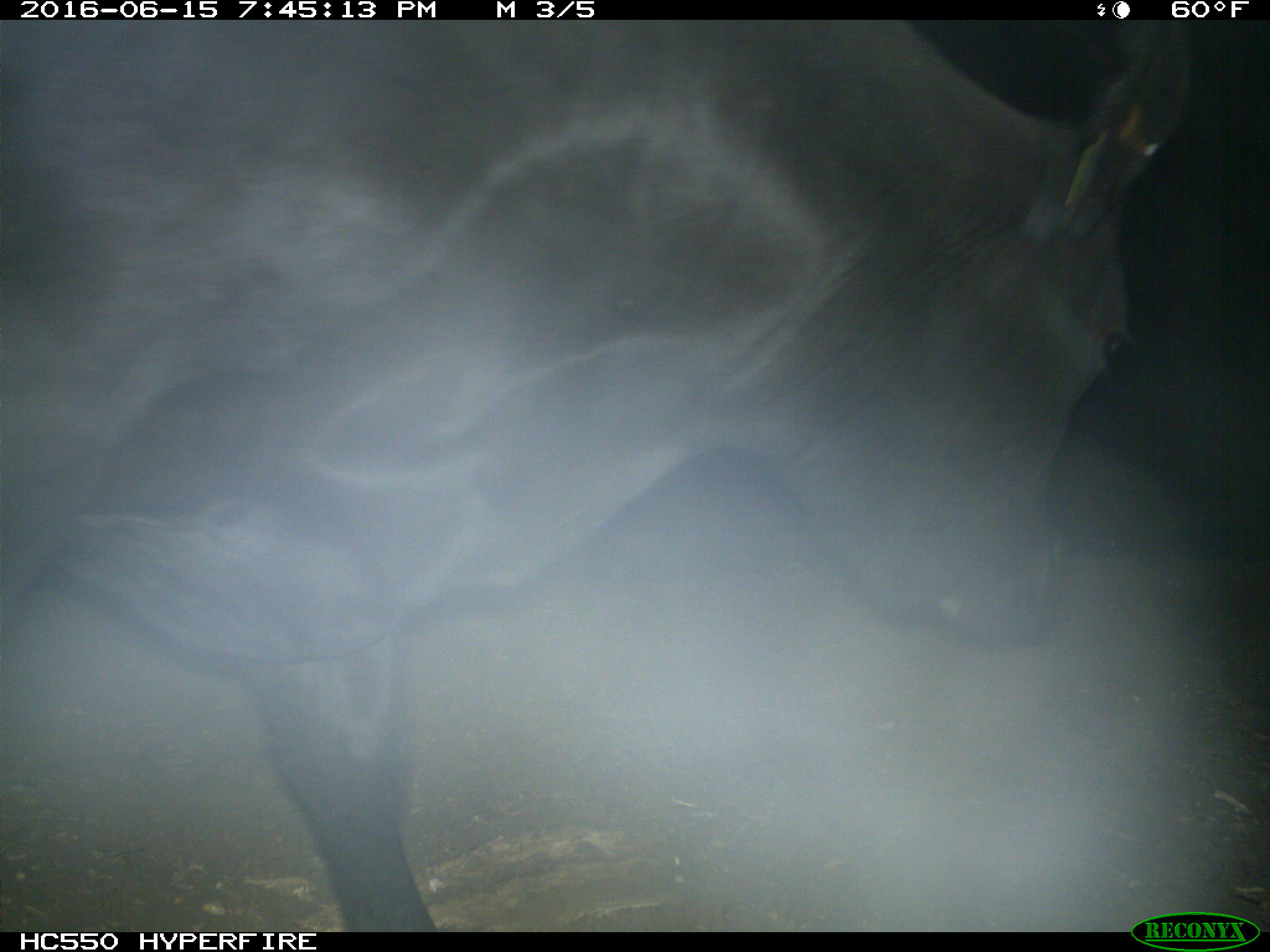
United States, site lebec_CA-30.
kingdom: Animalia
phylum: Chordata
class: Mammalia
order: Artiodactyla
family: Bovidae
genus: Bos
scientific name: Bos taurus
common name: domestic cow